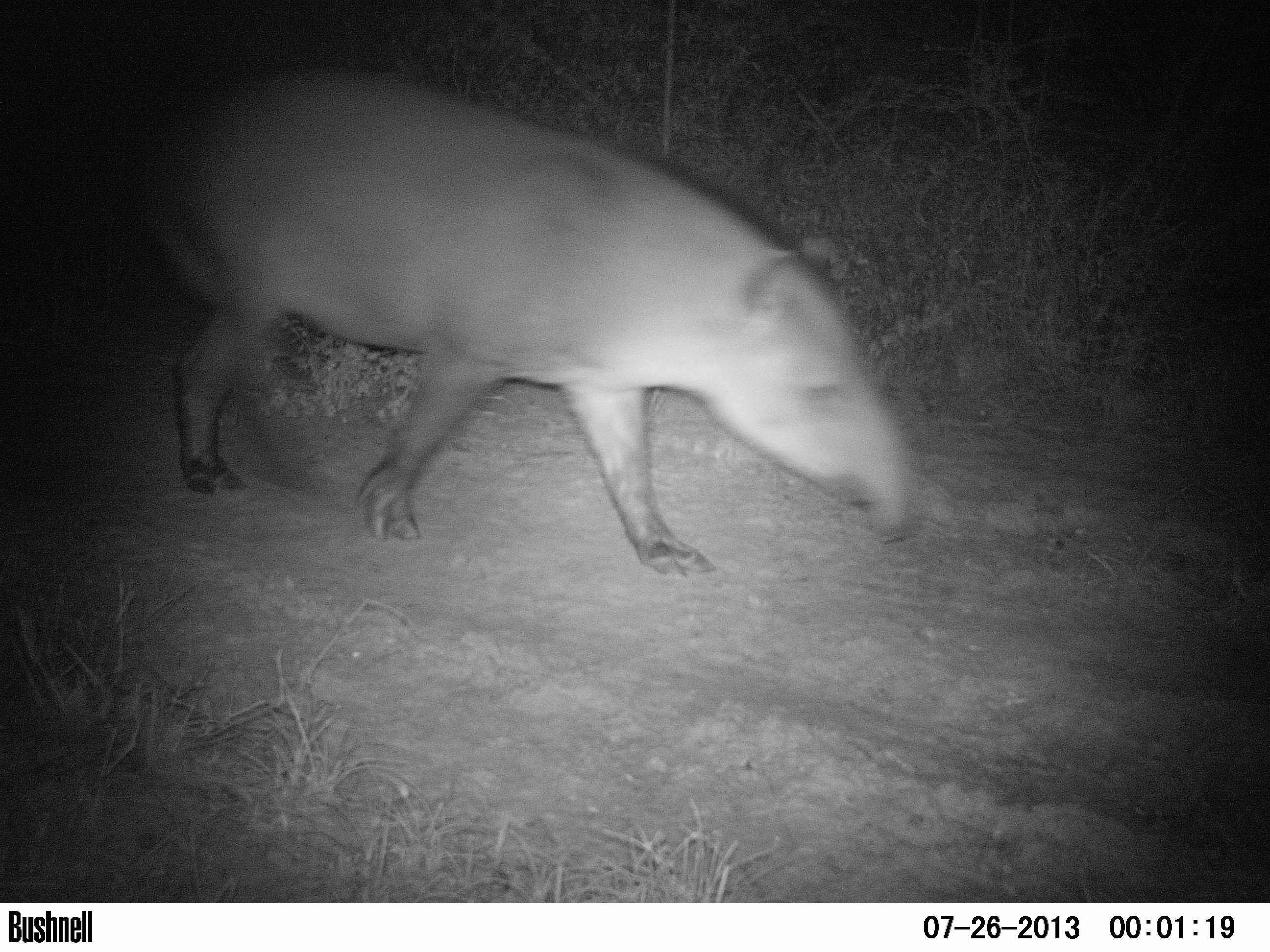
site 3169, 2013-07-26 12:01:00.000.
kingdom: Animalia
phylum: Chordata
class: Mammalia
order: Perissodactyla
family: Tapiridae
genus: Tapirus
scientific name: Tapirus terrestris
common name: south american tapir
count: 1